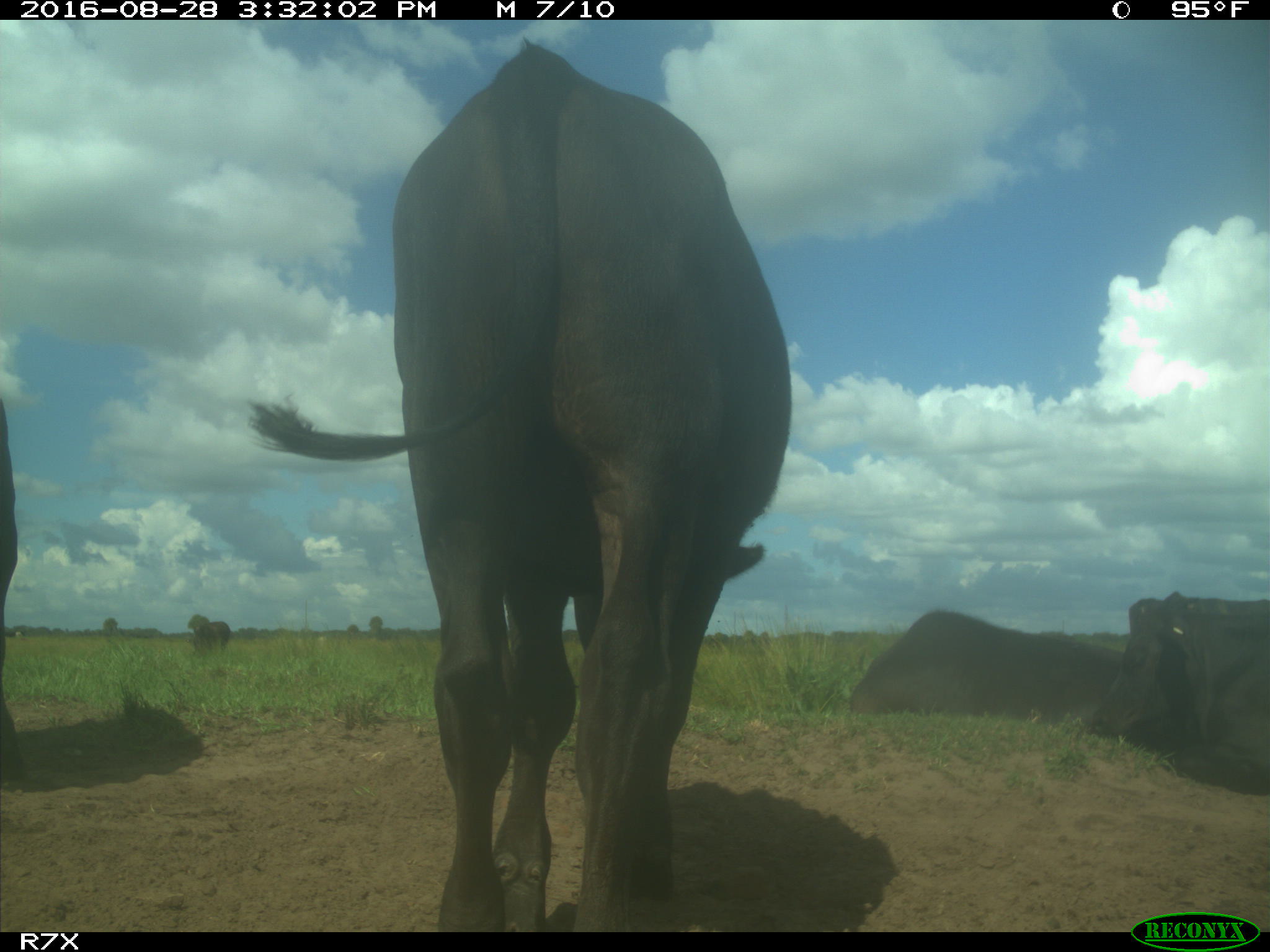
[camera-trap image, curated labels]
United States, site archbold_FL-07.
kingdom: Animalia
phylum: Chordata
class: Mammalia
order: Artiodactyla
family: Bovidae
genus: Bos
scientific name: Bos taurus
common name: domestic cow